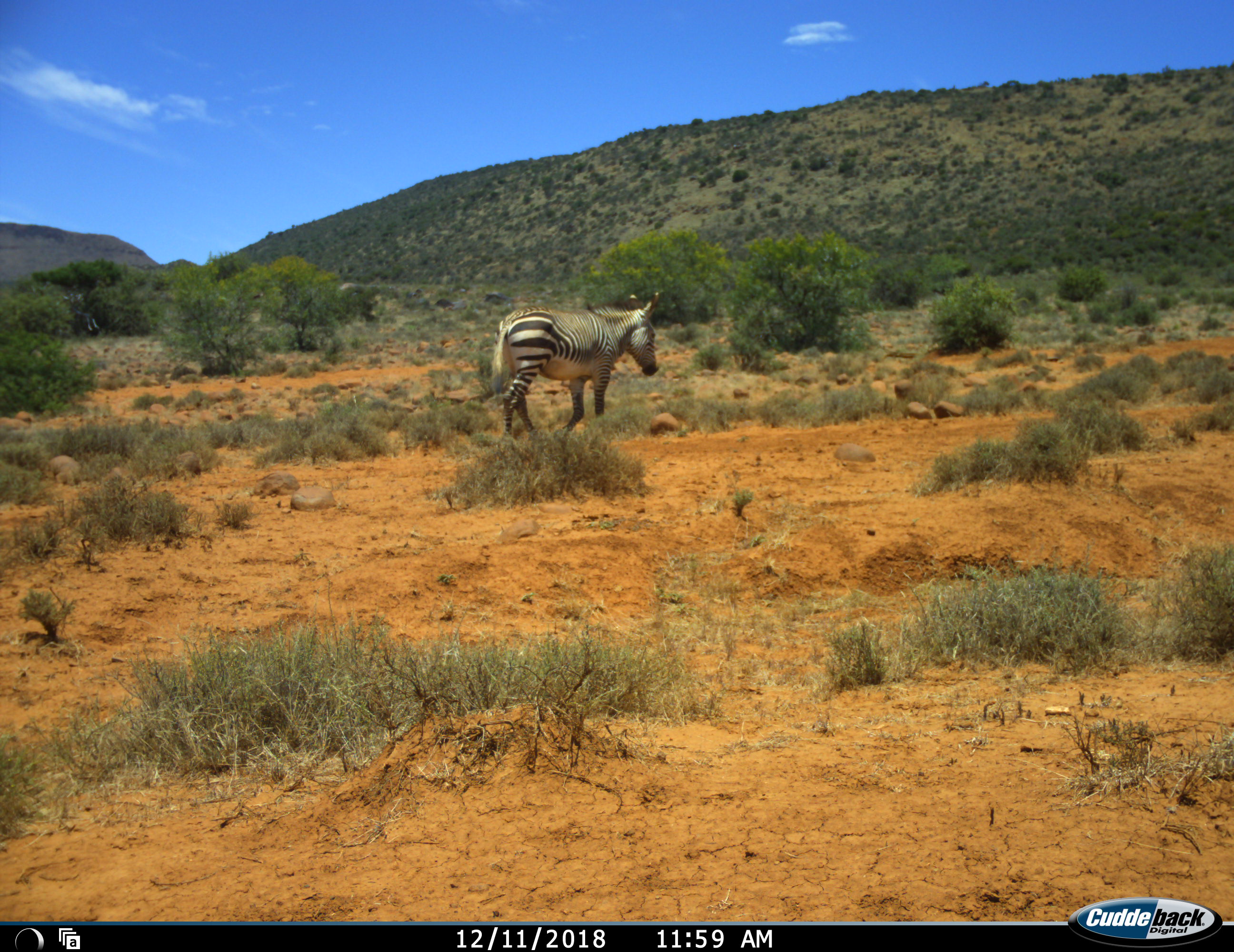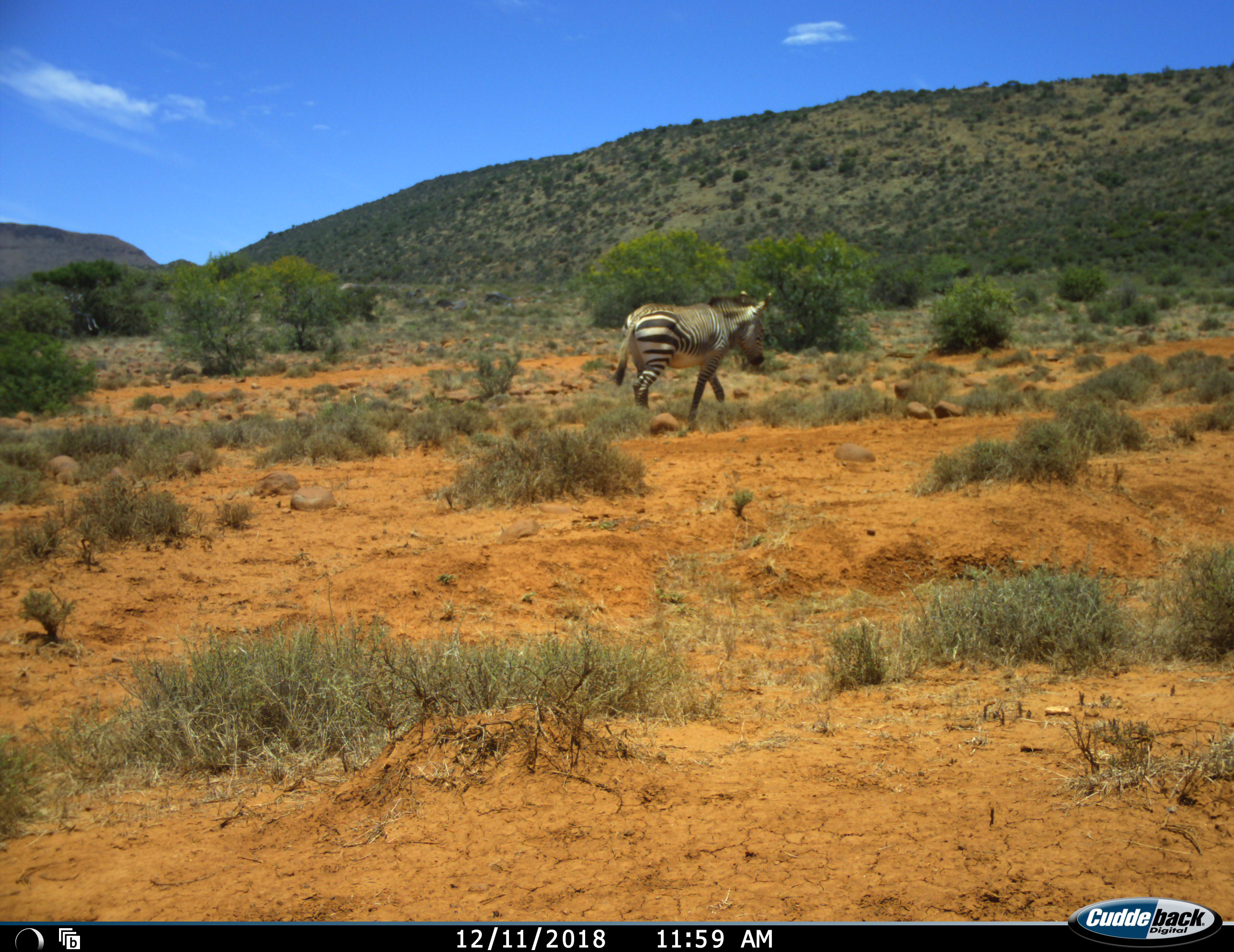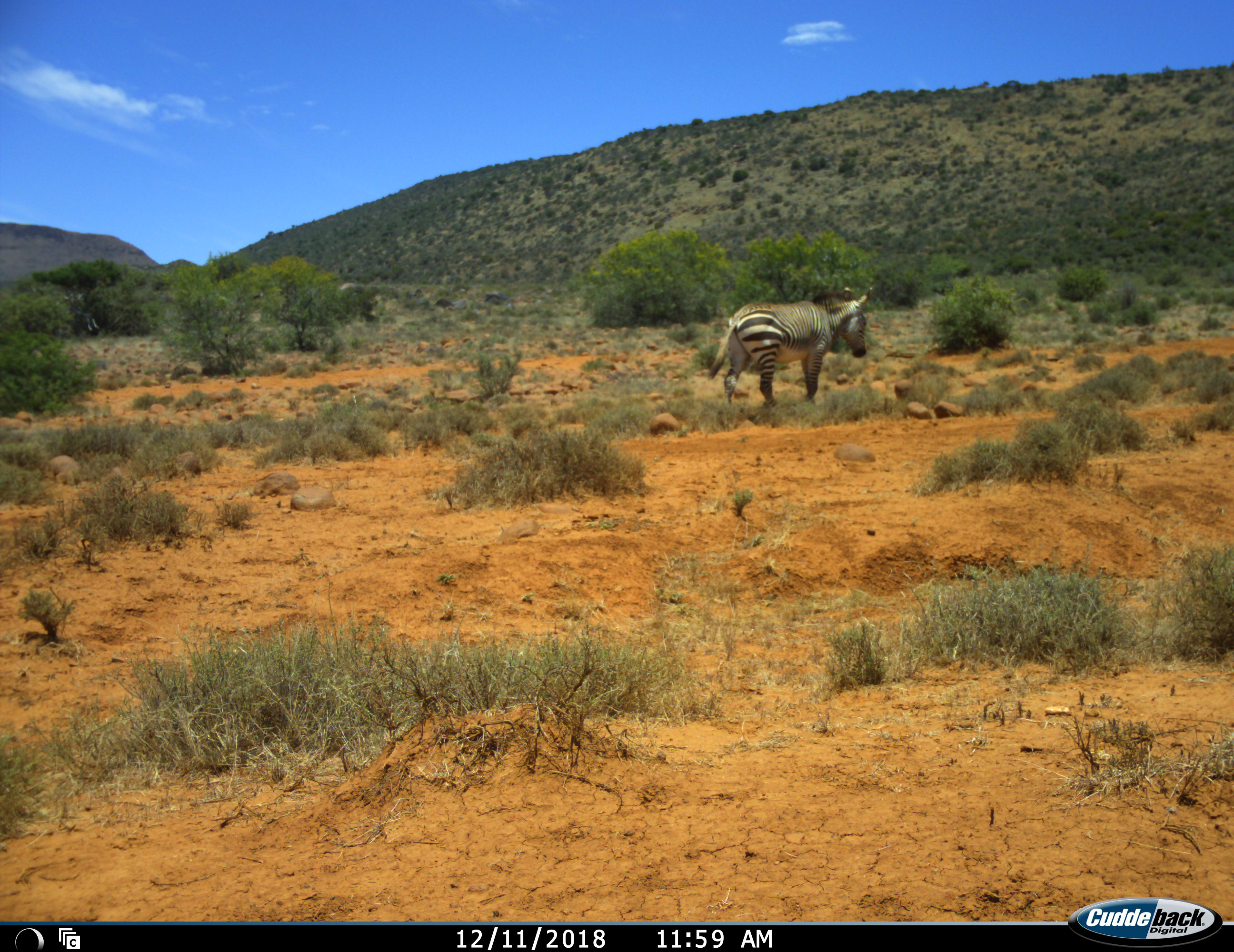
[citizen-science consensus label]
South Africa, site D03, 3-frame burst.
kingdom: Animalia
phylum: Chordata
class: Mammalia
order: Perissodactyla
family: Equidae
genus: Equus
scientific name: Equus zebra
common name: mountain zebra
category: zebramountain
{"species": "zebramountain (mountain zebra) (Equus zebra)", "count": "1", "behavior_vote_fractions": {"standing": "0%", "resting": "0%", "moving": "100%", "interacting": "0%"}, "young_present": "0%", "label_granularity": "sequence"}